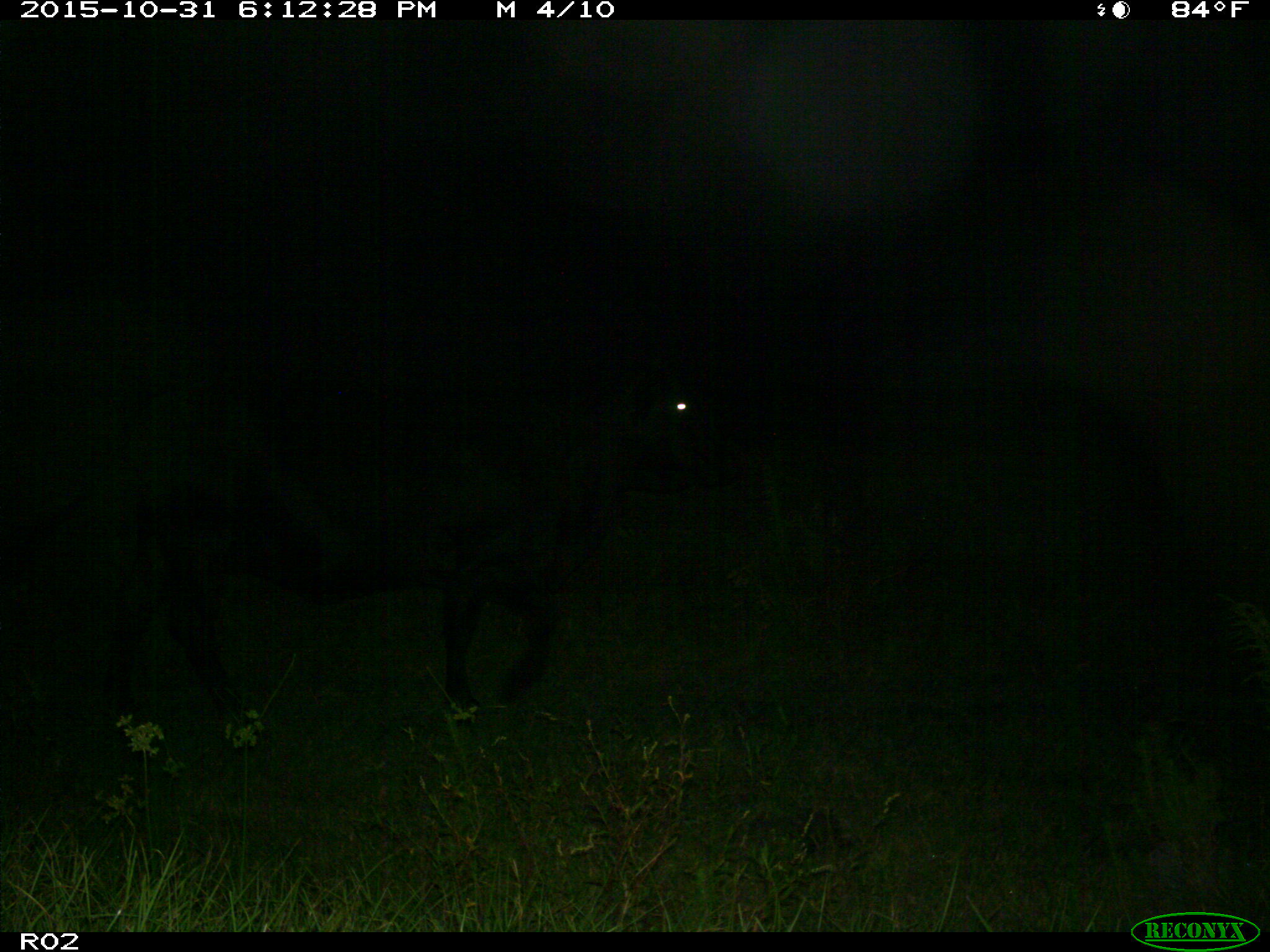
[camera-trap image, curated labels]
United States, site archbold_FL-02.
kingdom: Animalia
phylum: Chordata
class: Mammalia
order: Artiodactyla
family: Bovidae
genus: Bos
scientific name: Bos taurus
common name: domestic cow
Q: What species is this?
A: Bos taurus (domestic cow).